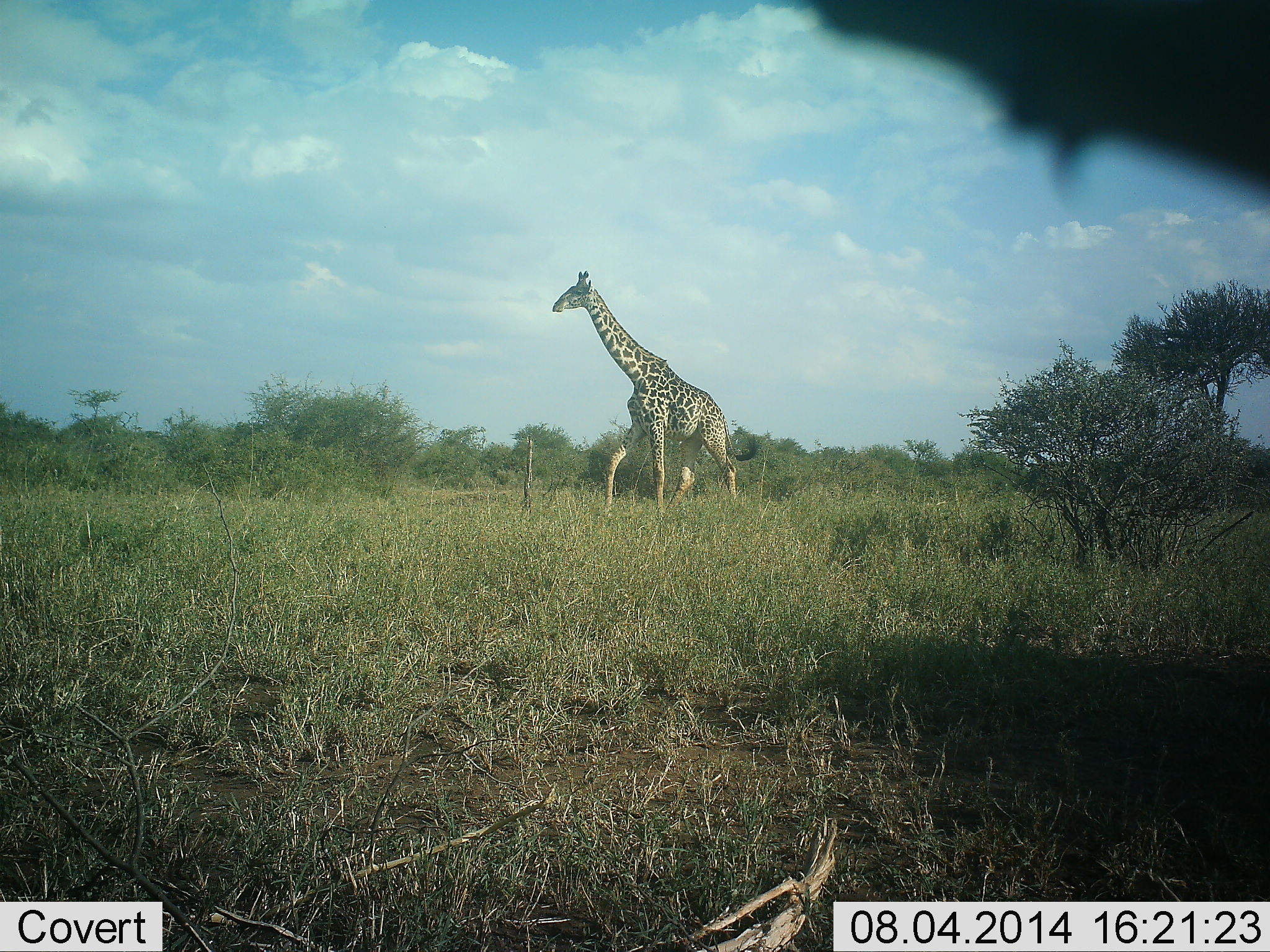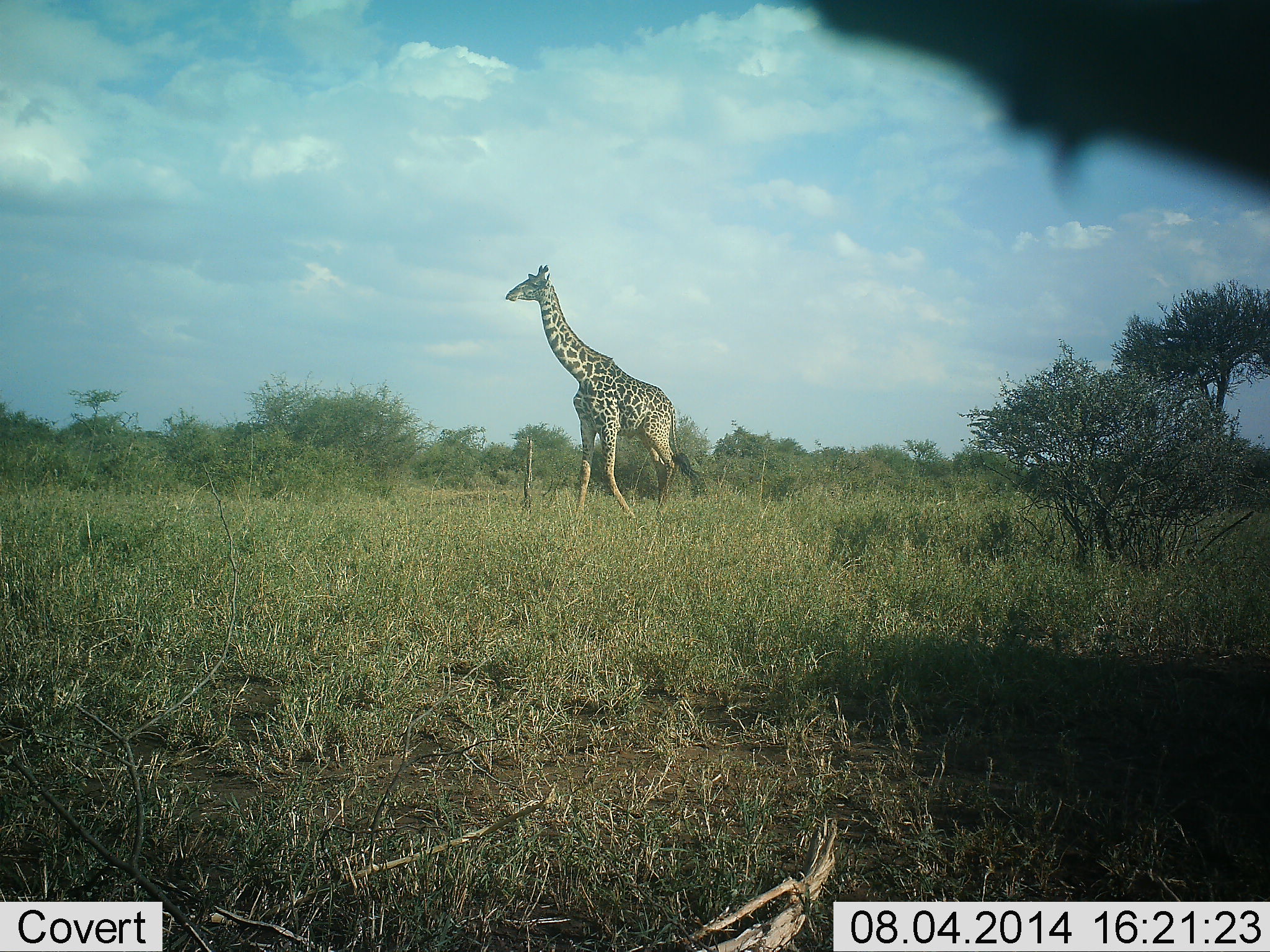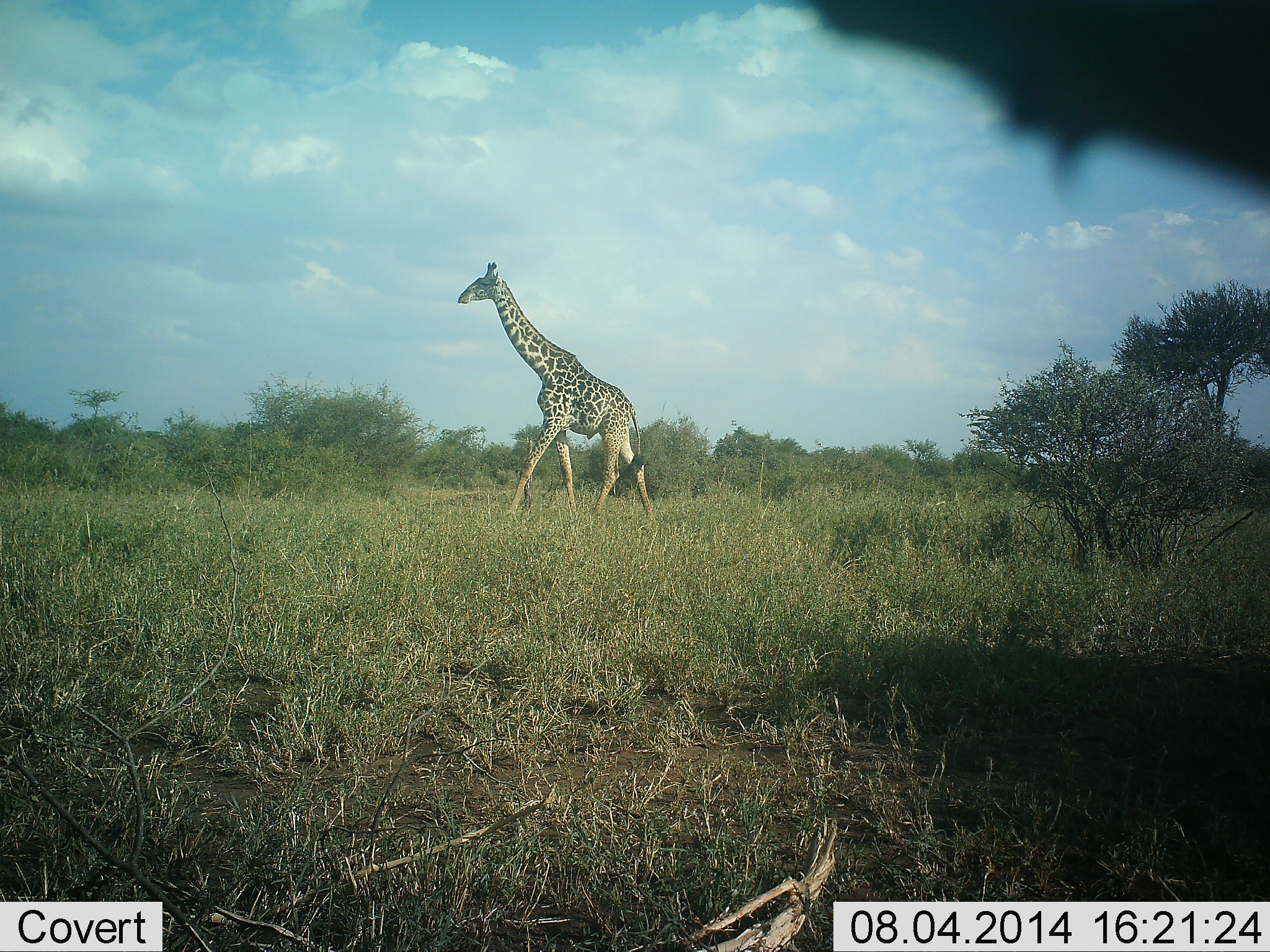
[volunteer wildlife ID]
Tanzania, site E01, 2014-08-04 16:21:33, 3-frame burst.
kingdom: Animalia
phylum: Chordata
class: Mammalia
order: Artiodactyla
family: Giraffidae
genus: Giraffa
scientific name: Giraffa camelopardalis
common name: giraffe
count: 1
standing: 0%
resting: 0%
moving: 100%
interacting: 0%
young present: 0%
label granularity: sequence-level